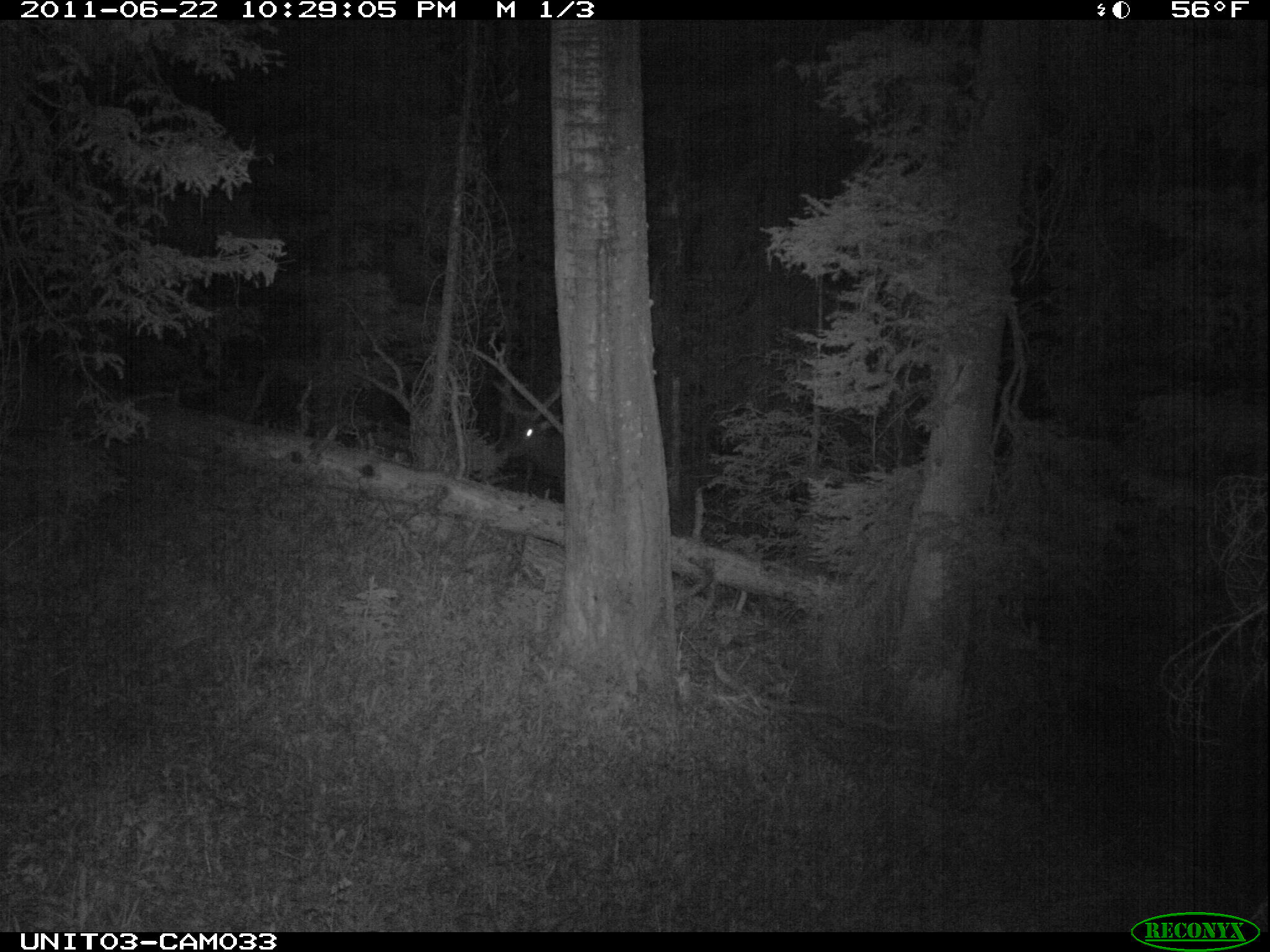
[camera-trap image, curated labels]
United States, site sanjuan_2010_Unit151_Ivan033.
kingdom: Animalia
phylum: Chordata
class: Mammalia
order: Artiodactyla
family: Cervidae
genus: Cervus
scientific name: Cervus elaphus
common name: red deer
Cervus elaphus (red deer).